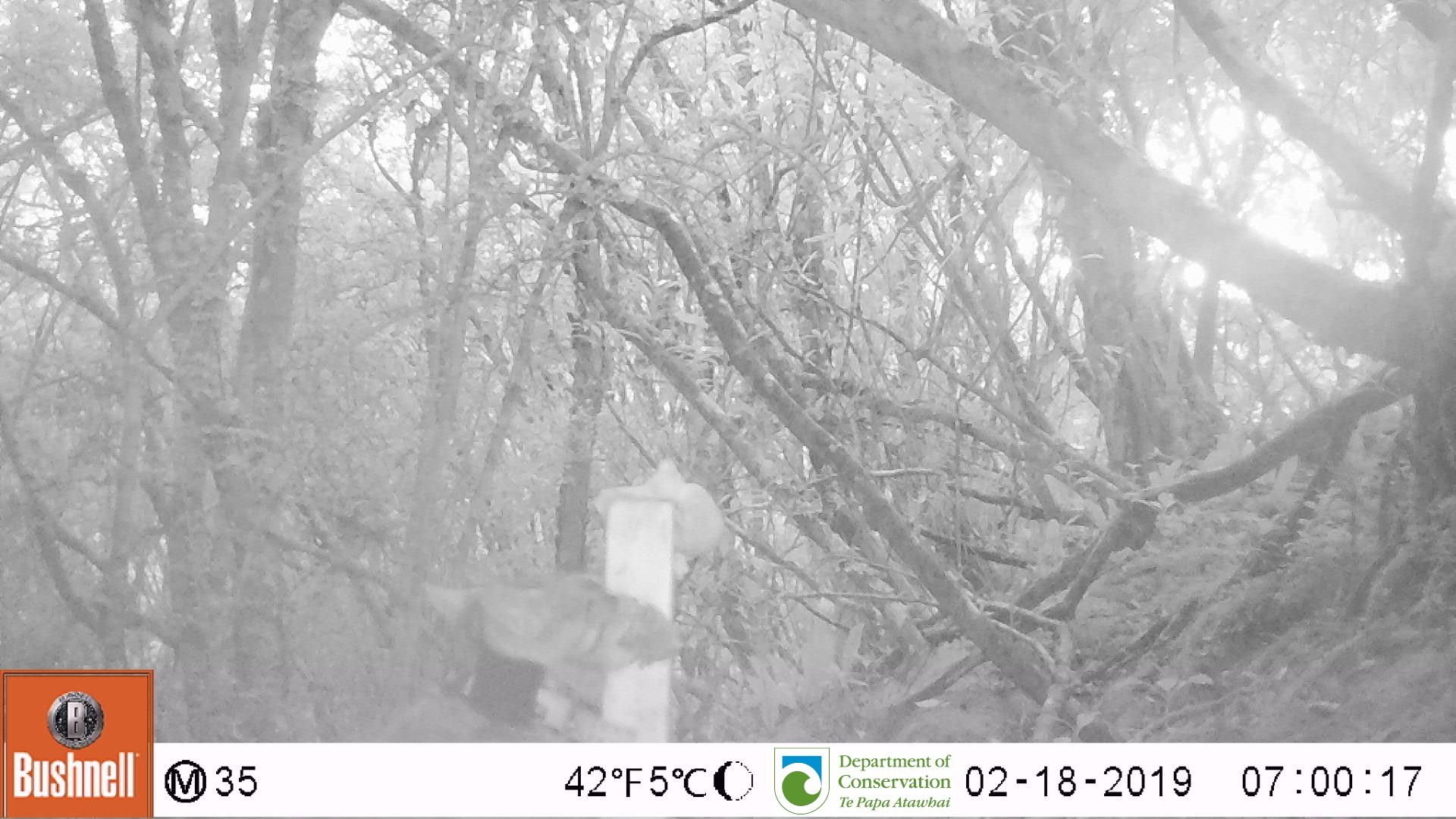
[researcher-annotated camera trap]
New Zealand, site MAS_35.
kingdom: Animalia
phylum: Chordata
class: Mammalia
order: Carnivora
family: Felidae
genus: Felis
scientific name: Felis catus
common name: domestic cat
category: cat